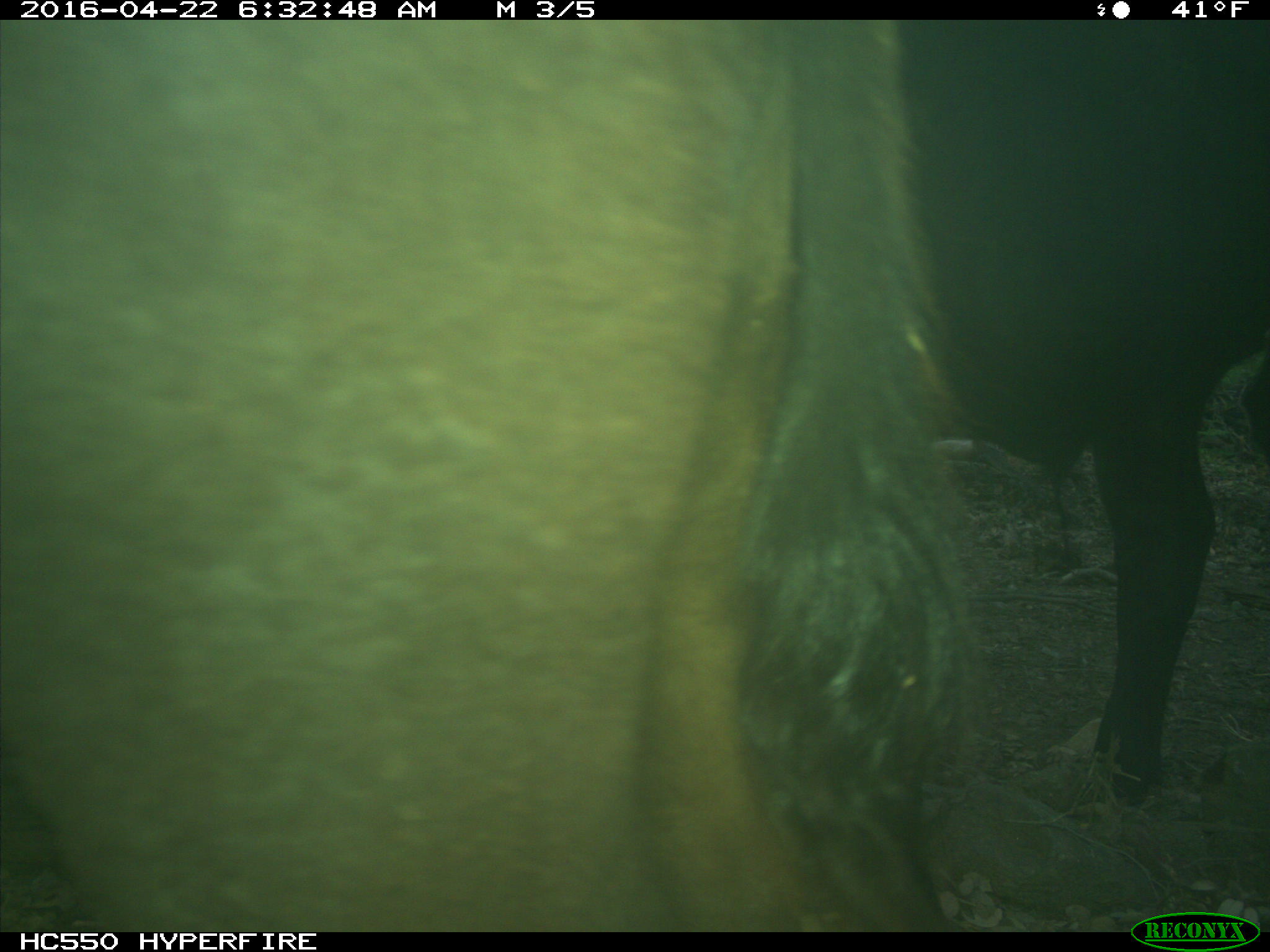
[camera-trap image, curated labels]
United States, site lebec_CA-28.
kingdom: Animalia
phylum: Chordata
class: Mammalia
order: Artiodactyla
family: Bovidae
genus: Bos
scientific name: Bos taurus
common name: domestic cow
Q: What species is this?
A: Bos taurus (domestic cow).